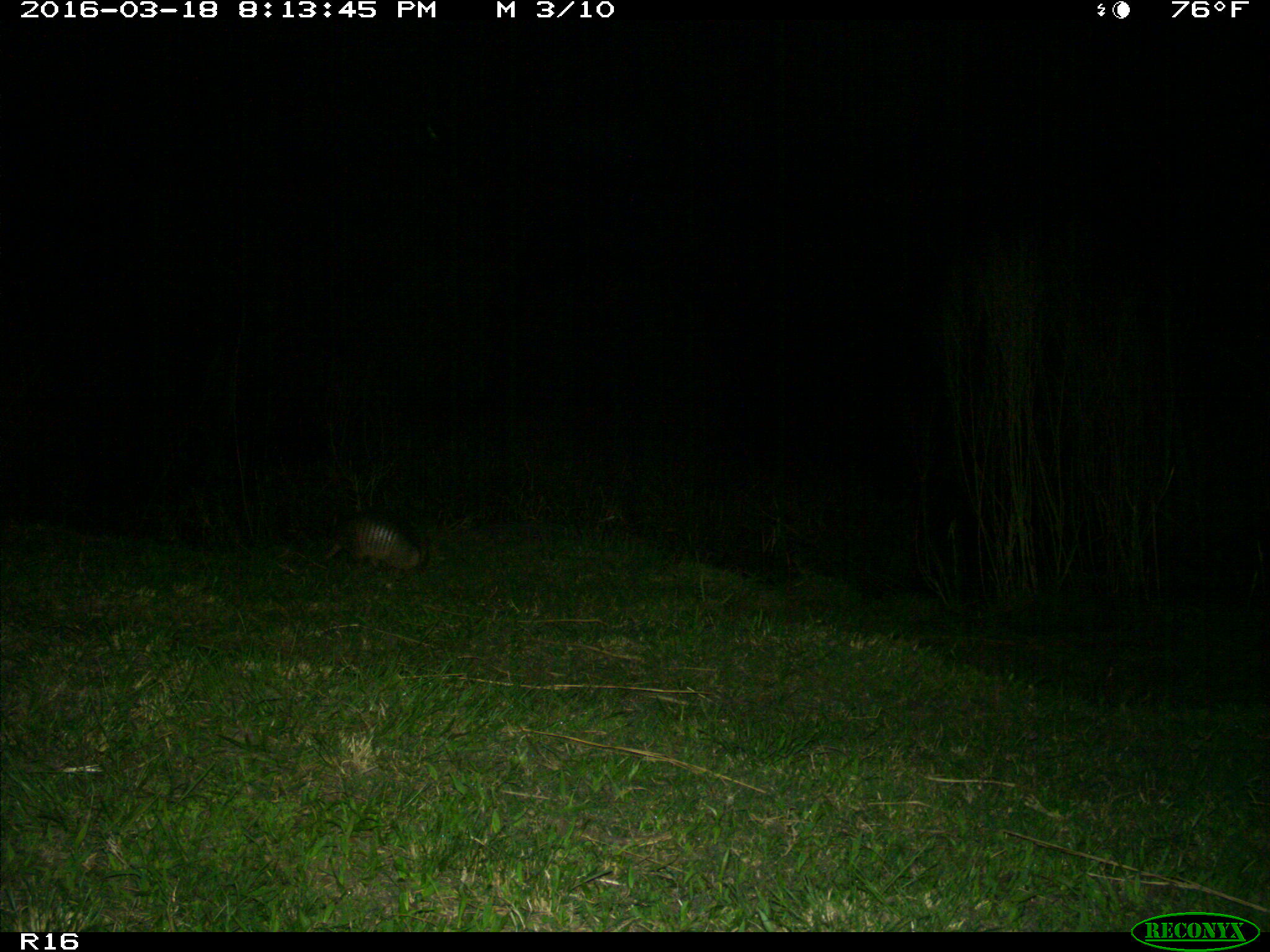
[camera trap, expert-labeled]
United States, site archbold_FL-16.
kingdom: Animalia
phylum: Chordata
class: Mammalia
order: Cingulata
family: Dasypodidae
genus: Dasypus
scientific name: Dasypus novemcinctus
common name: nine-banded armadillo